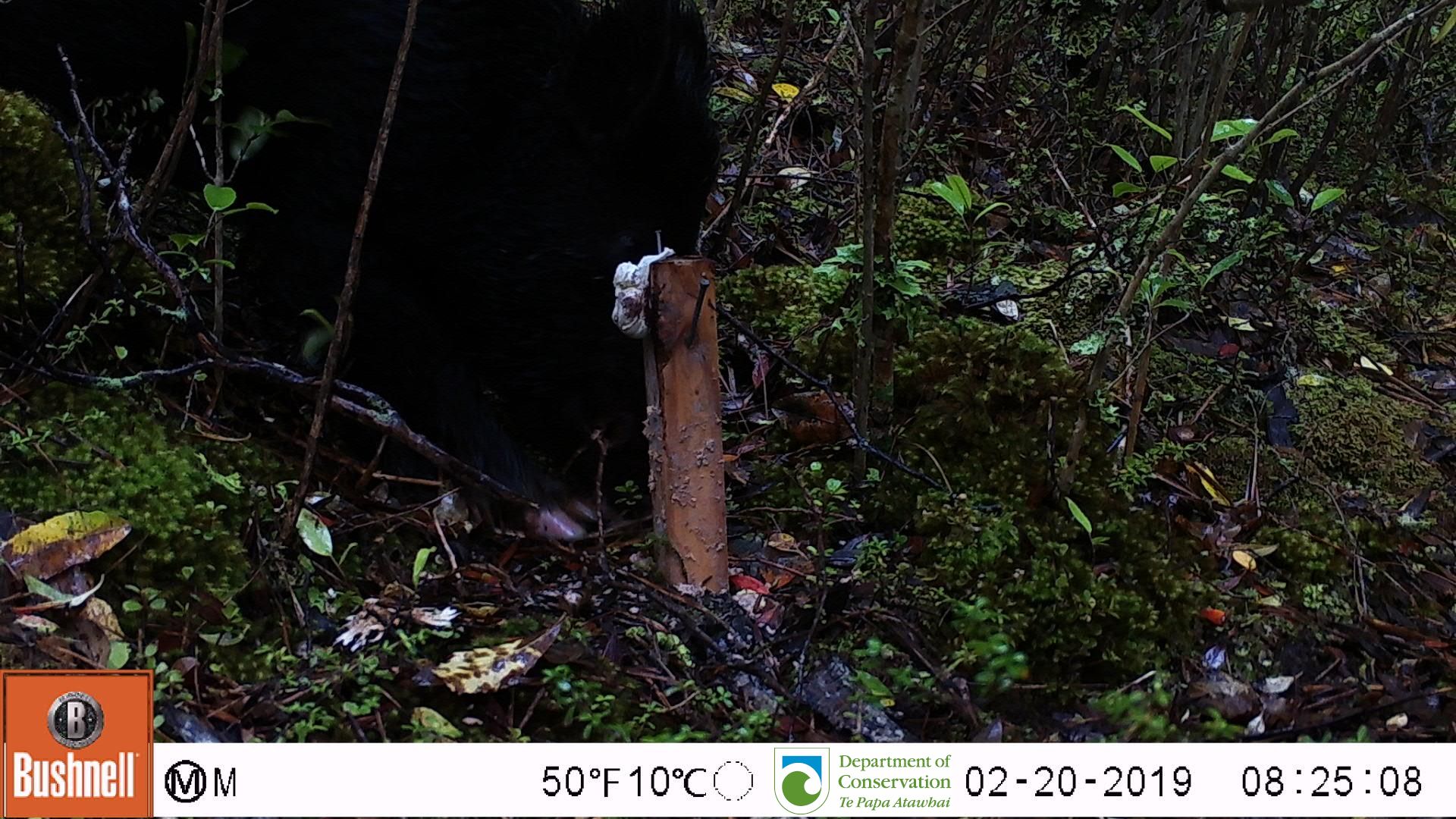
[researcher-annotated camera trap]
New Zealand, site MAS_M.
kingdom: Animalia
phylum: Chordata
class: Mammalia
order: Artiodactyla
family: Suidae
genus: Sus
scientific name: Sus scrofa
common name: pig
Pig (Sus scrofa).